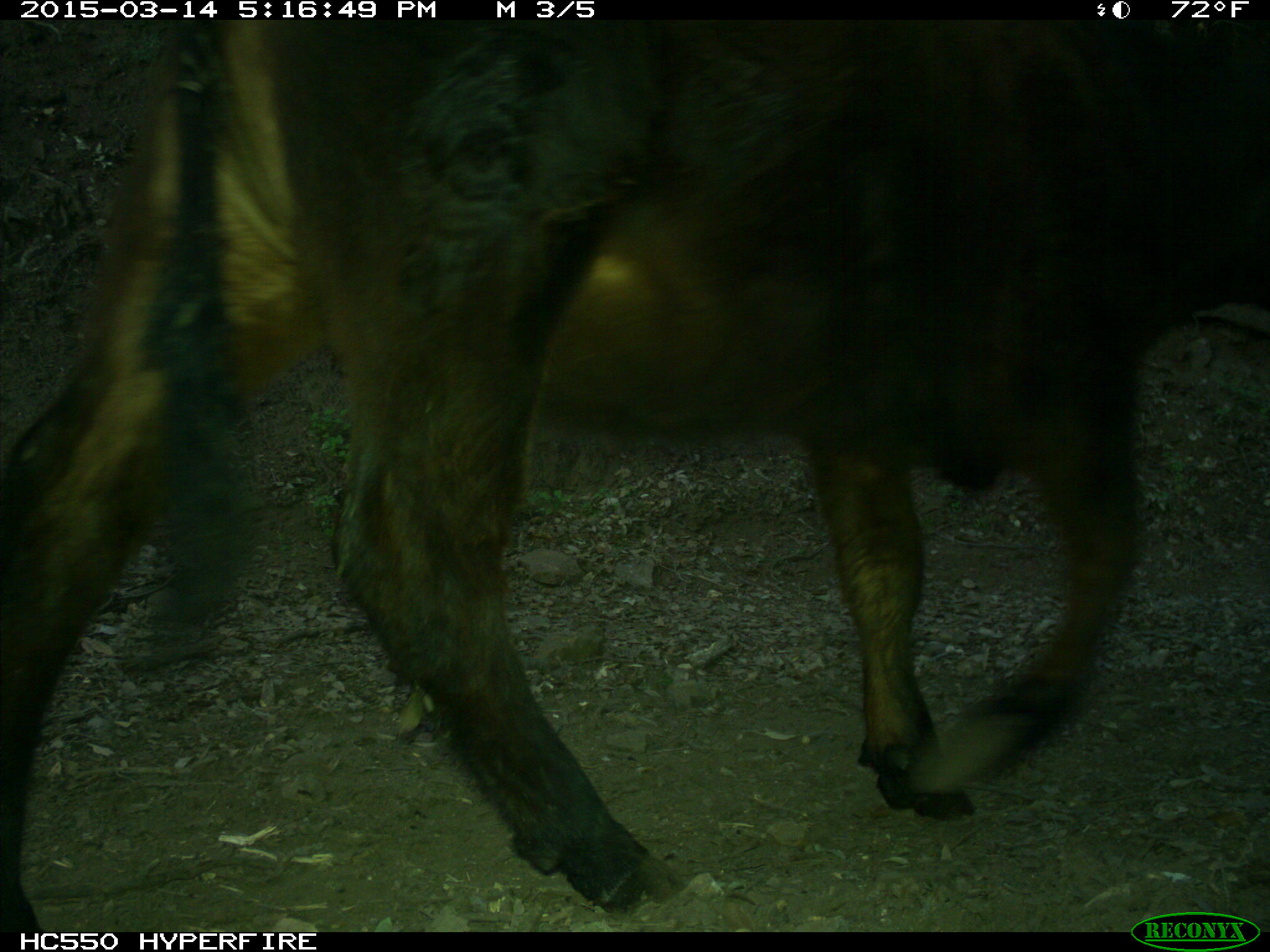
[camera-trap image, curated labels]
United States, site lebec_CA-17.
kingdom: Animalia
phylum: Chordata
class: Mammalia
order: Artiodactyla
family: Bovidae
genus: Bos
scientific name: Bos taurus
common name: domestic cow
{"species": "Bos taurus (domestic cow)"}